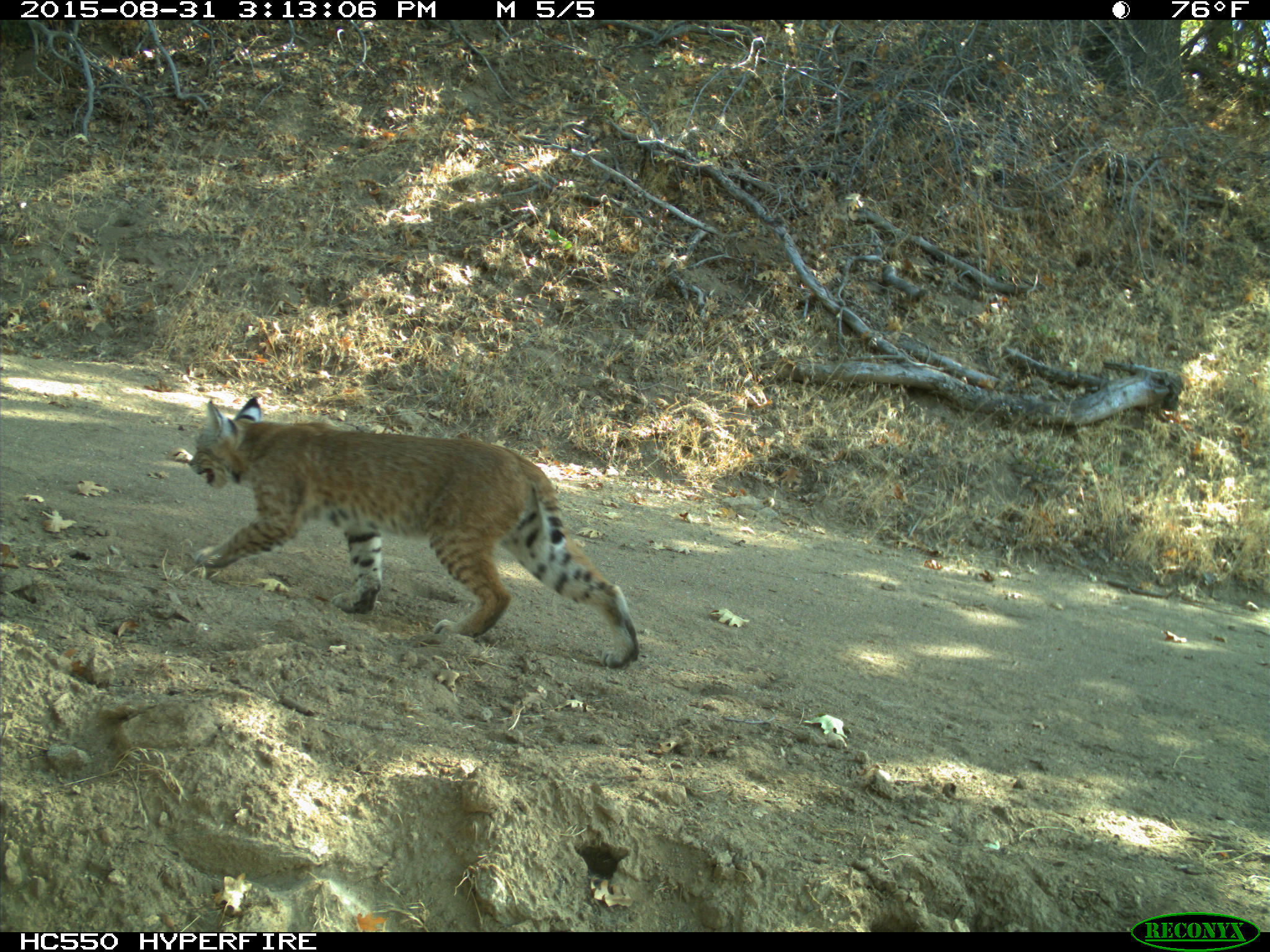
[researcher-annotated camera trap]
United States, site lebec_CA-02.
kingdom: Animalia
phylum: Chordata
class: Mammalia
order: Carnivora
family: Felidae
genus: Lynx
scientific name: Lynx rufus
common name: bobcat